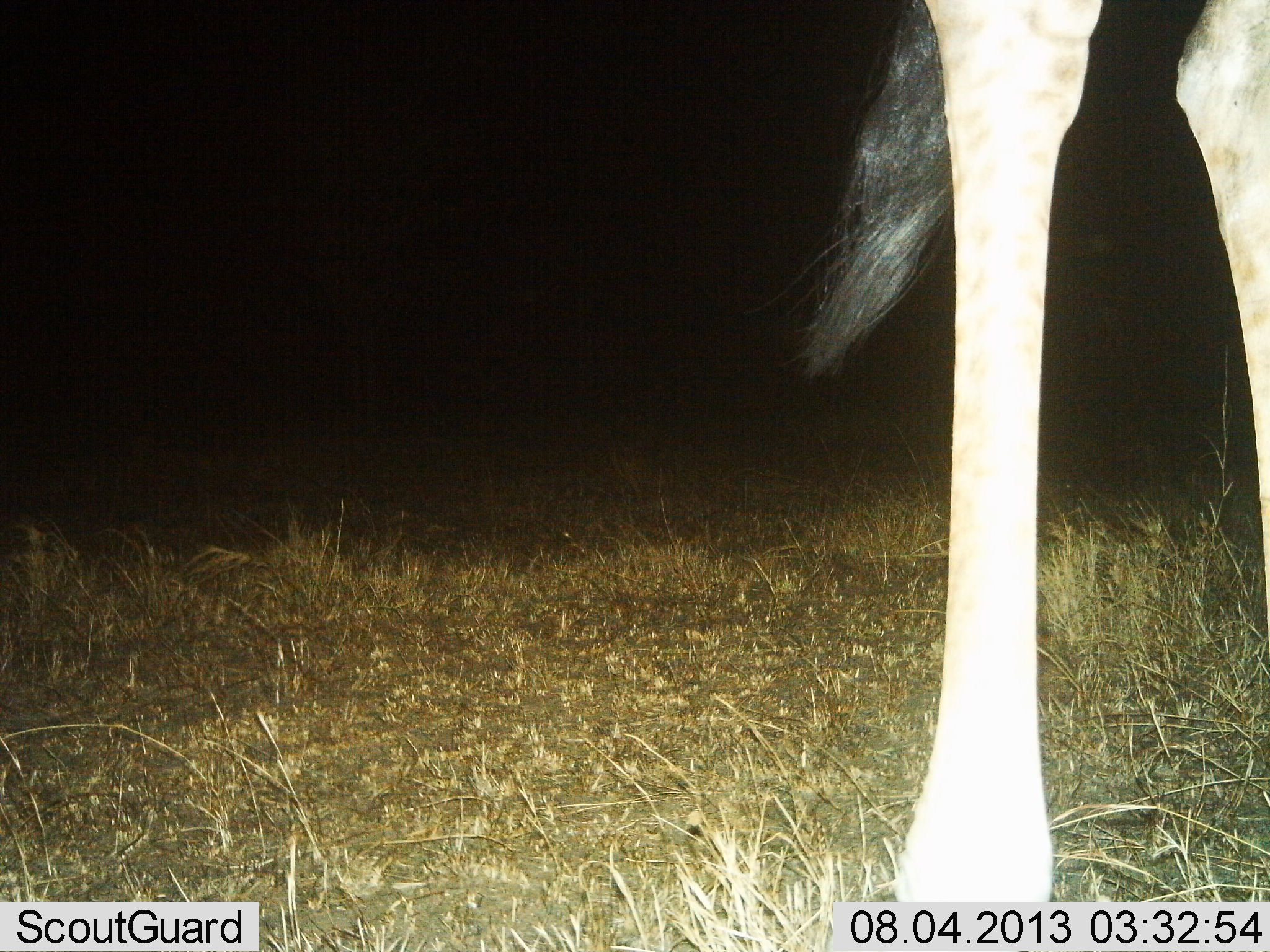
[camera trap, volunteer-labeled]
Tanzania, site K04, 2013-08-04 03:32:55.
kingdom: Animalia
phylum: Chordata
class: Mammalia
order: Artiodactyla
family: Giraffidae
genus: Giraffa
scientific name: Giraffa camelopardalis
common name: giraffe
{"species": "giraffe (Giraffa camelopardalis)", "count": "1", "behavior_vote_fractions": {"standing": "93%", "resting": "0%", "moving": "7%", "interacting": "0%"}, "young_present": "0%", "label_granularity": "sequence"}